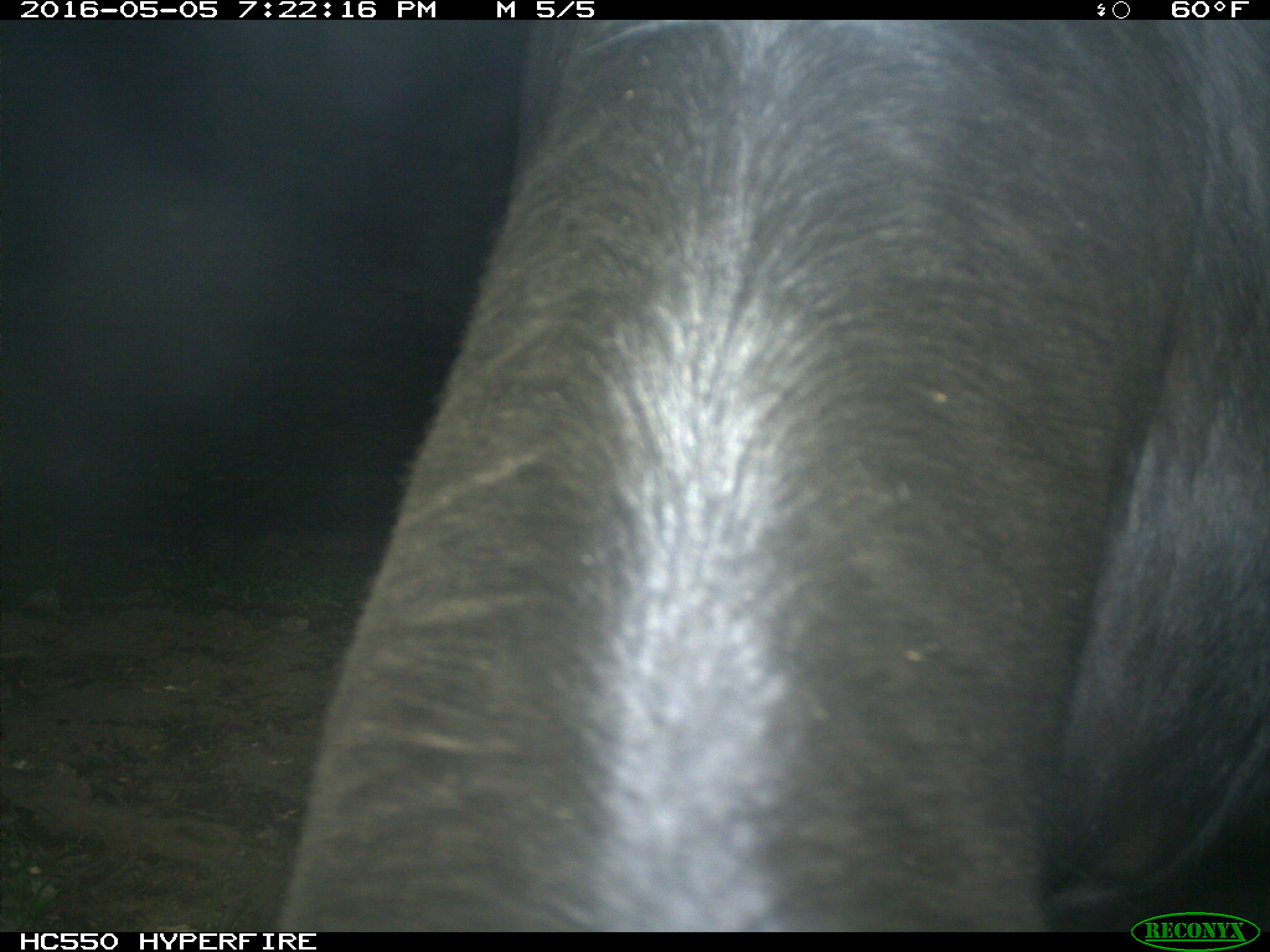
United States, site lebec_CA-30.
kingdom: Animalia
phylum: Chordata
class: Mammalia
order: Artiodactyla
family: Bovidae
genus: Bos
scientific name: Bos taurus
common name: domestic cow